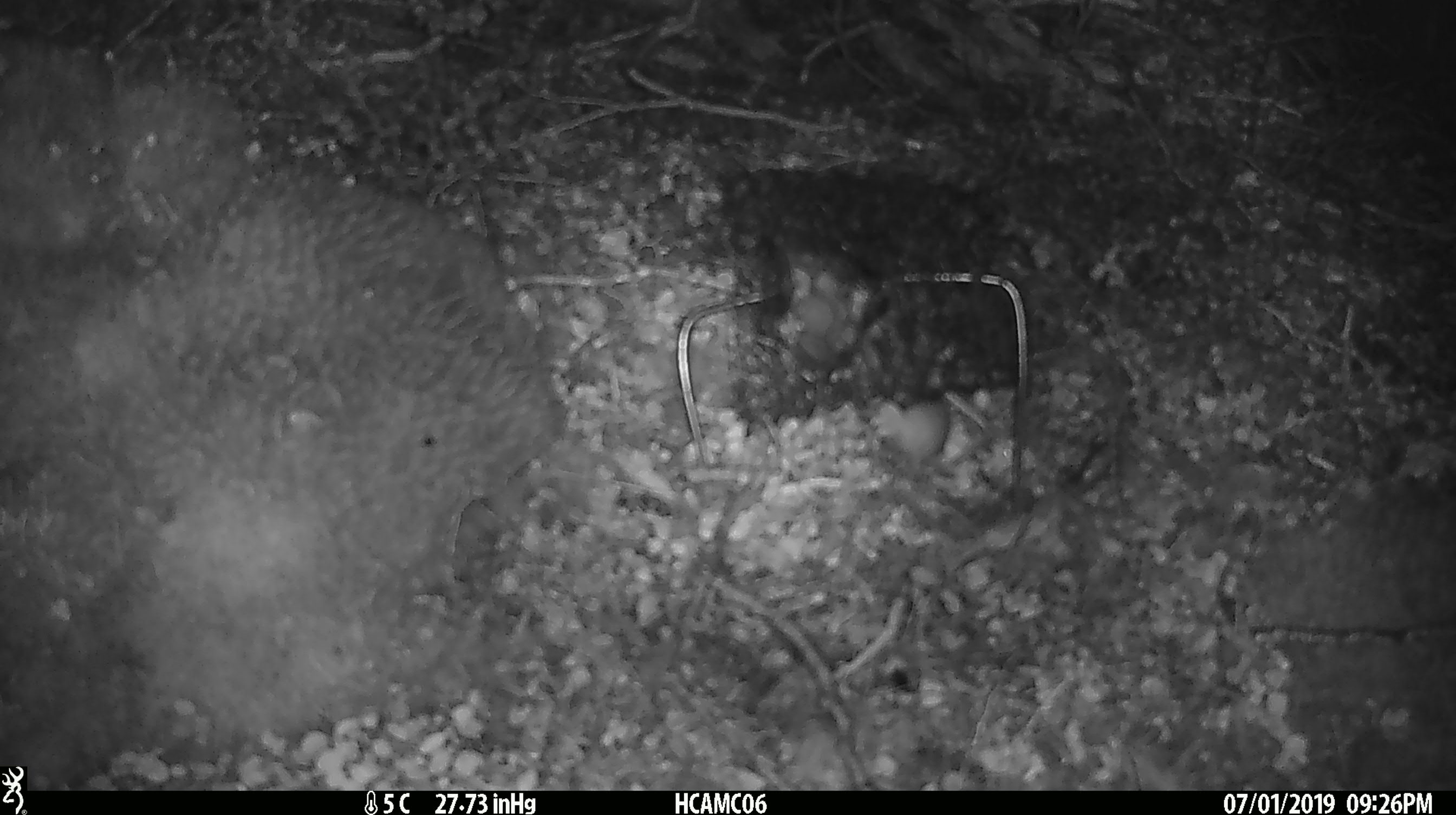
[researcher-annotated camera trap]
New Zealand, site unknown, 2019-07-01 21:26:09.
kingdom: Animalia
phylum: Chordata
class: Mammalia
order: Rodentia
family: Muridae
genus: Mus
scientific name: Mus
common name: mouse